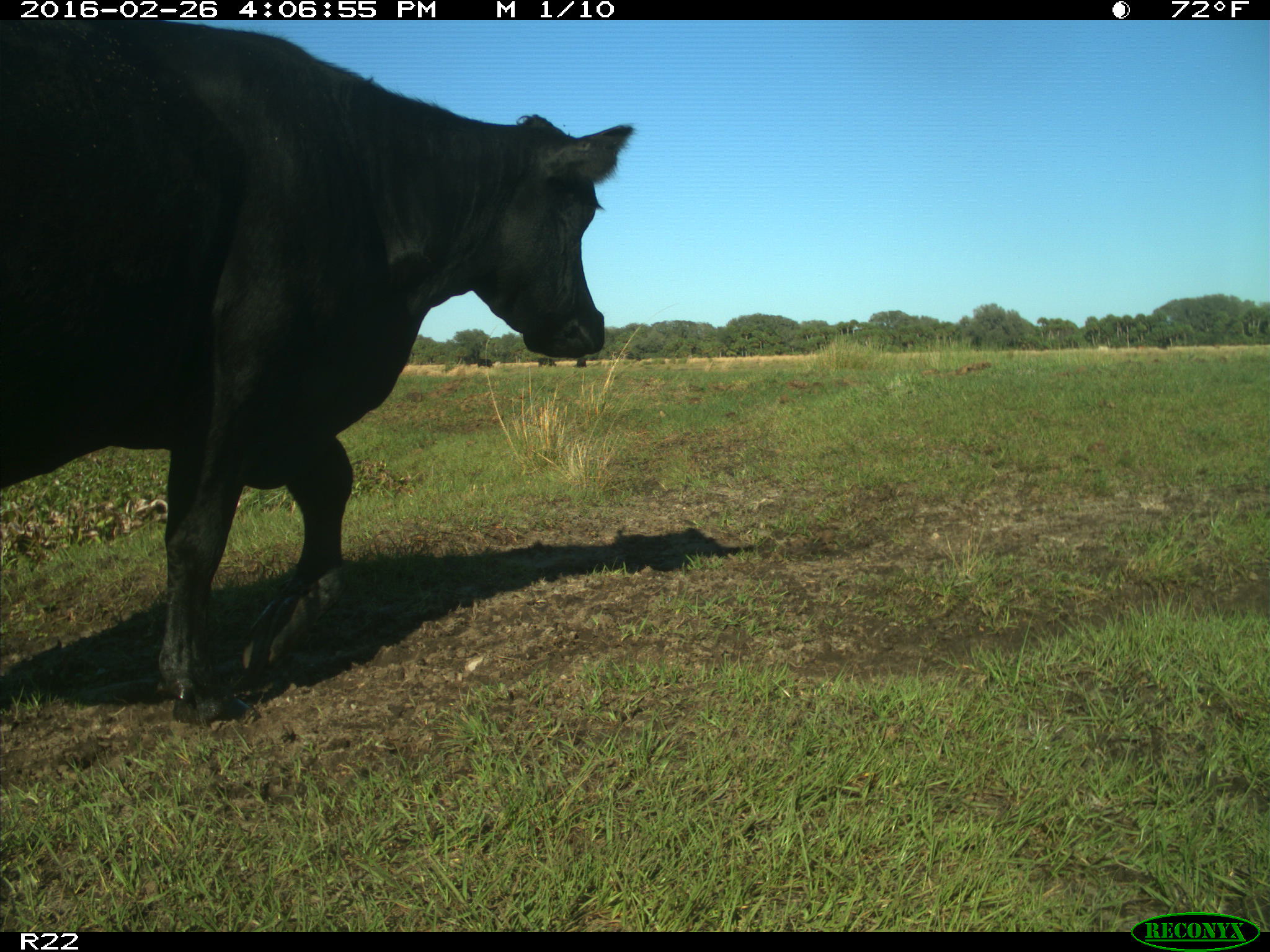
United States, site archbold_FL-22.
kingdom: Animalia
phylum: Chordata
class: Mammalia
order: Artiodactyla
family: Bovidae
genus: Bos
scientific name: Bos taurus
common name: domestic cow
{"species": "Bos taurus (domestic cow)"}